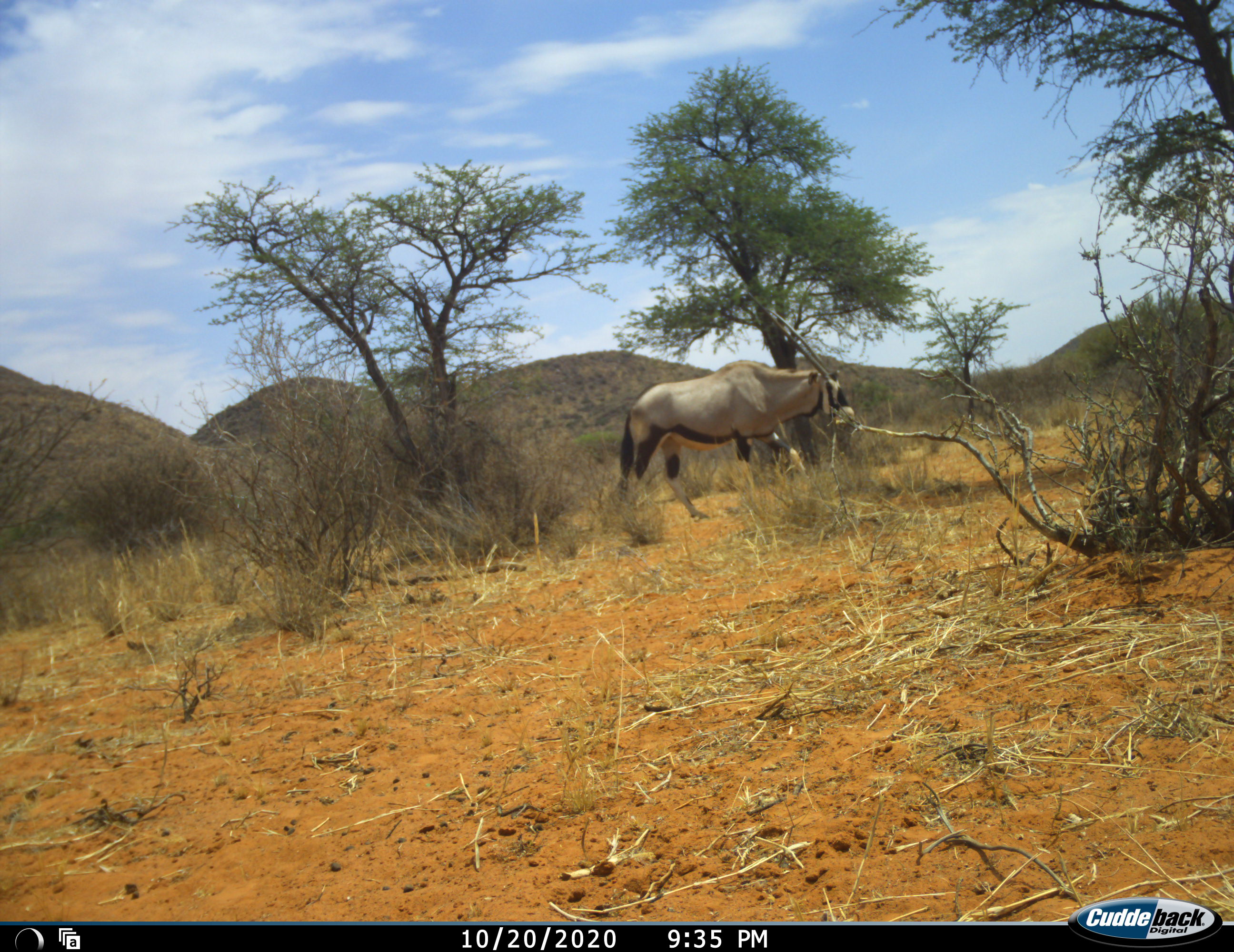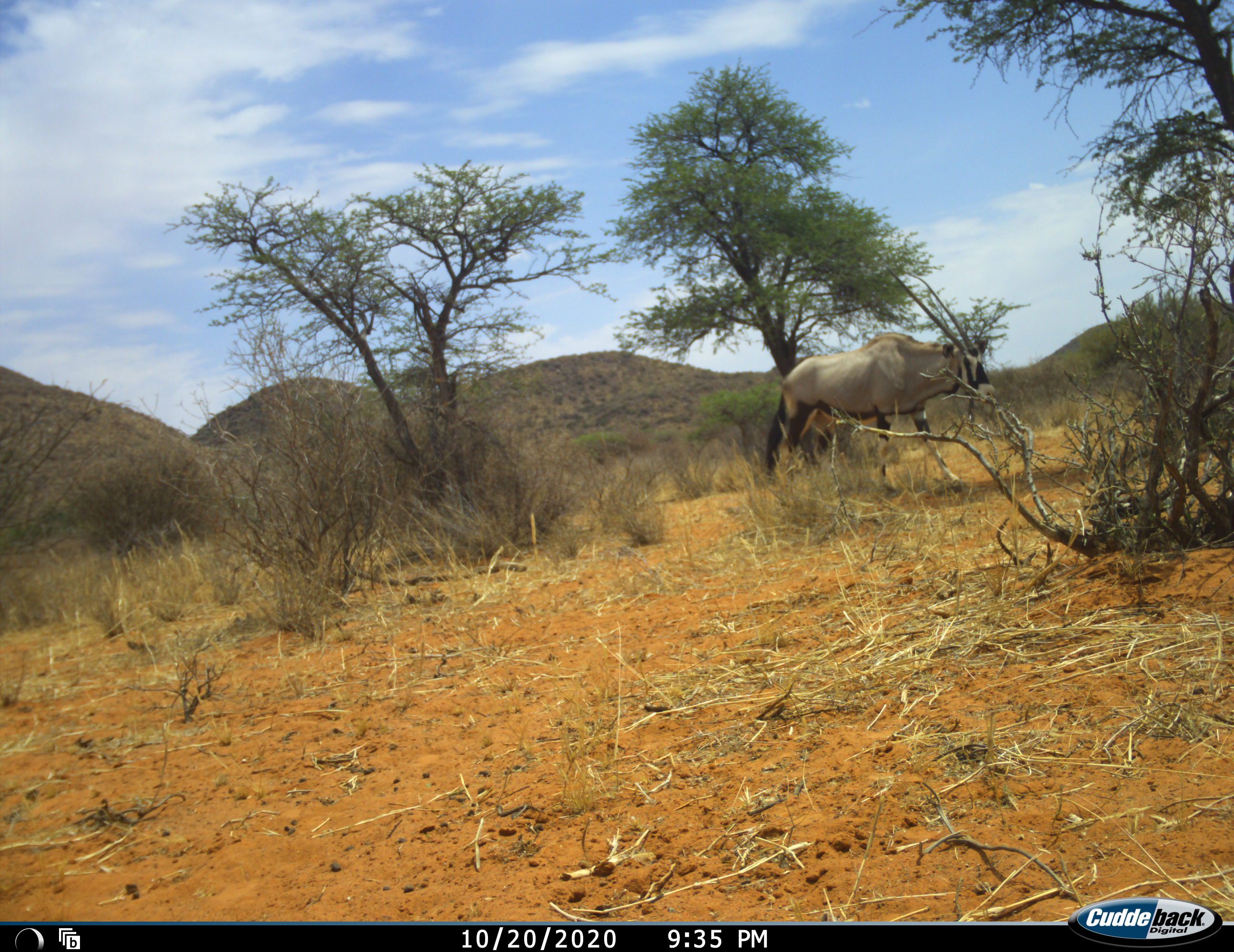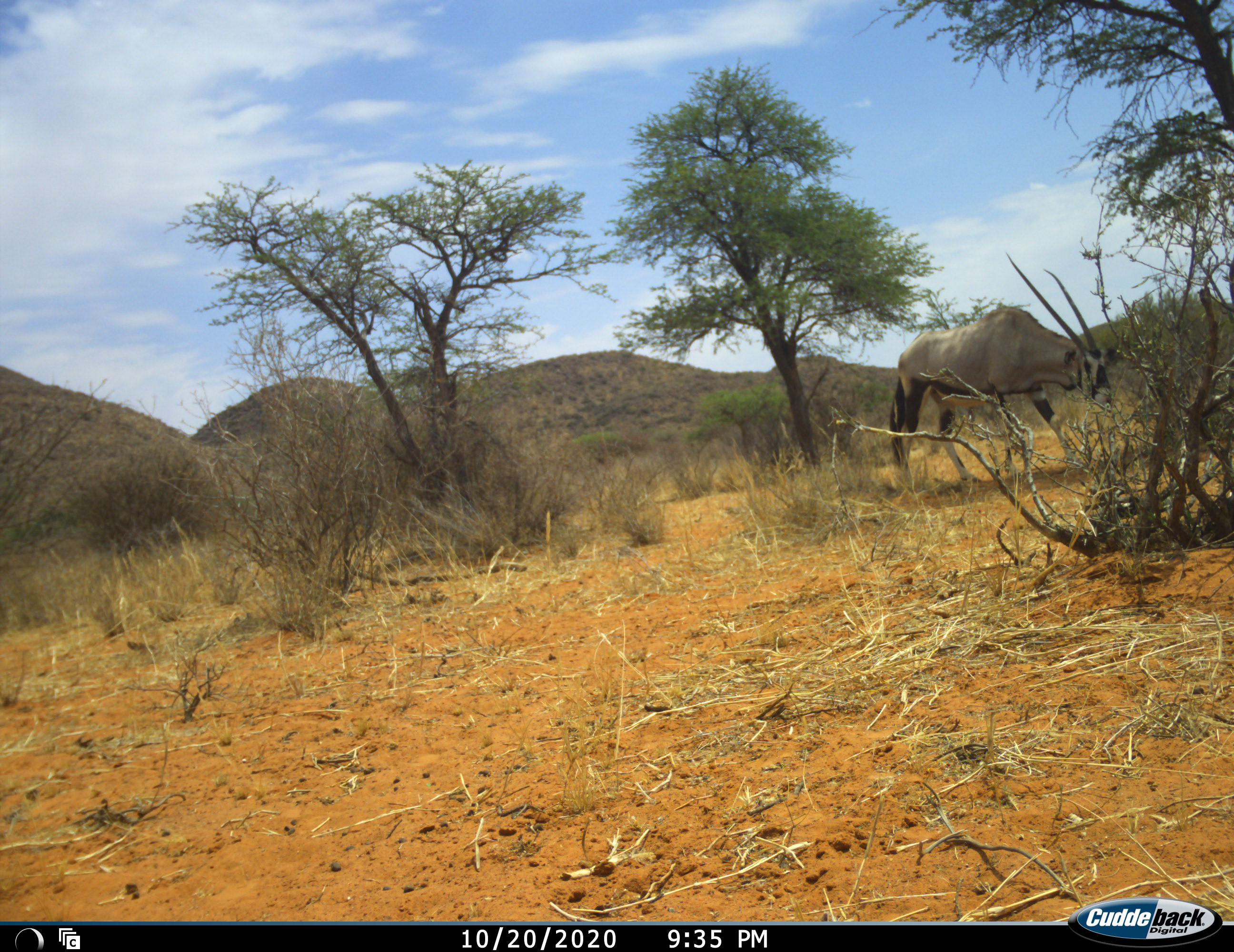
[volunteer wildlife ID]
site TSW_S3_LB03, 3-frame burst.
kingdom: Animalia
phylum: Chordata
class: Mammalia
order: Artiodactyla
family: Bovidae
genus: Oryx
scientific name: Oryx gazella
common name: gemsbok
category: oryx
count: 1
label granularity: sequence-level